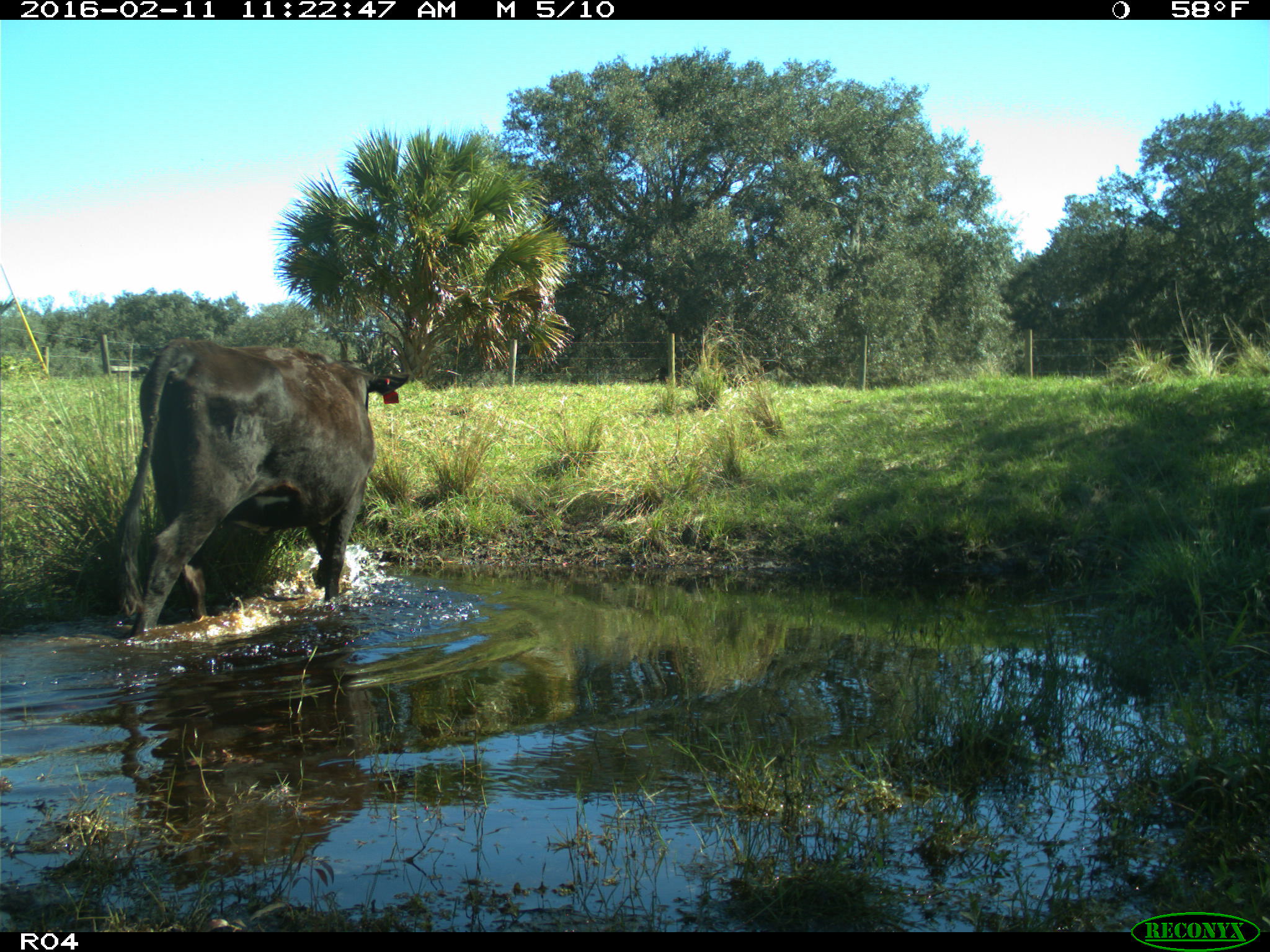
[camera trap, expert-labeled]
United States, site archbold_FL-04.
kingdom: Animalia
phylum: Chordata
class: Mammalia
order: Artiodactyla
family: Bovidae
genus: Bos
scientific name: Bos taurus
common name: domestic cow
Bos taurus (domestic cow).